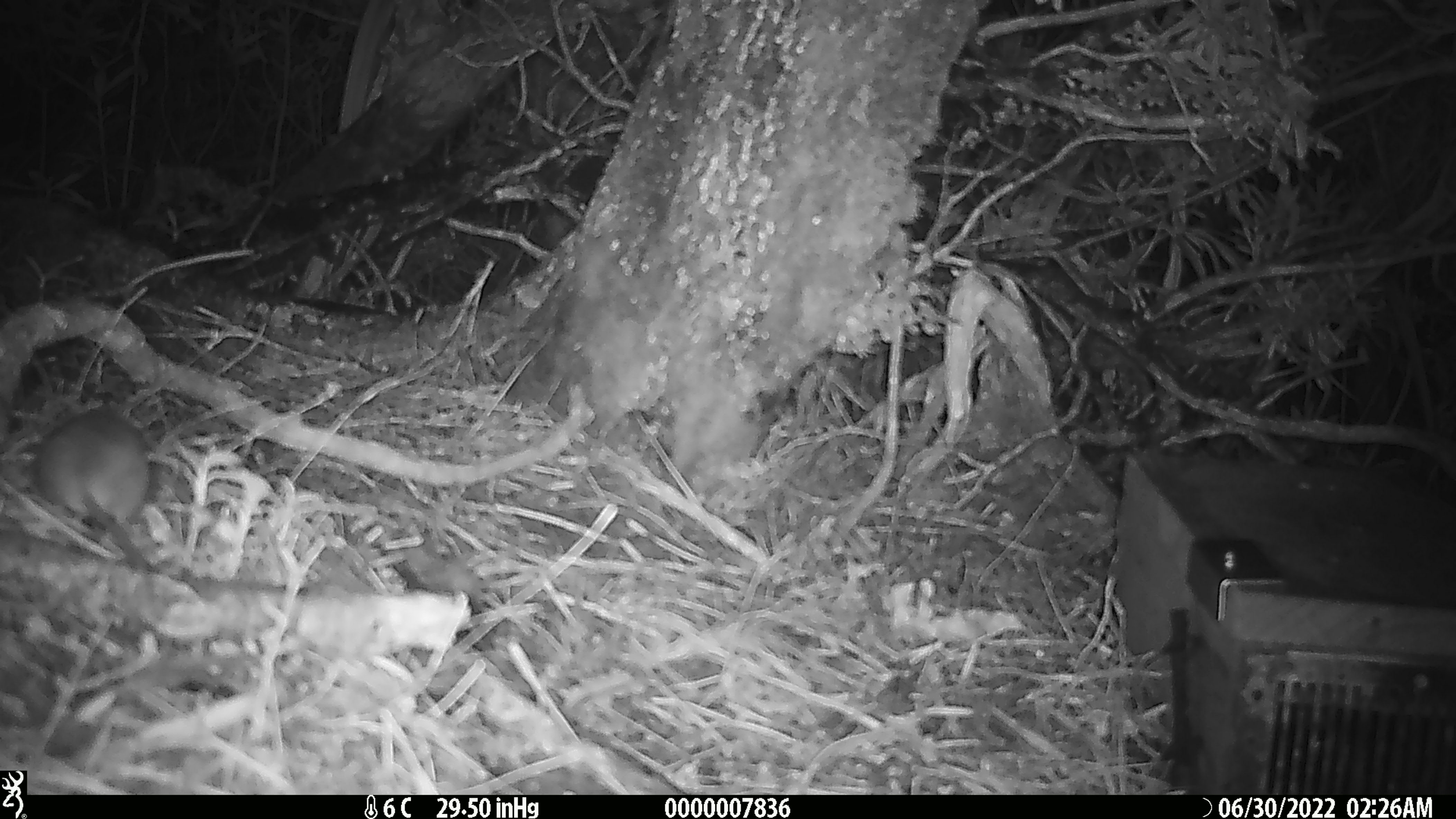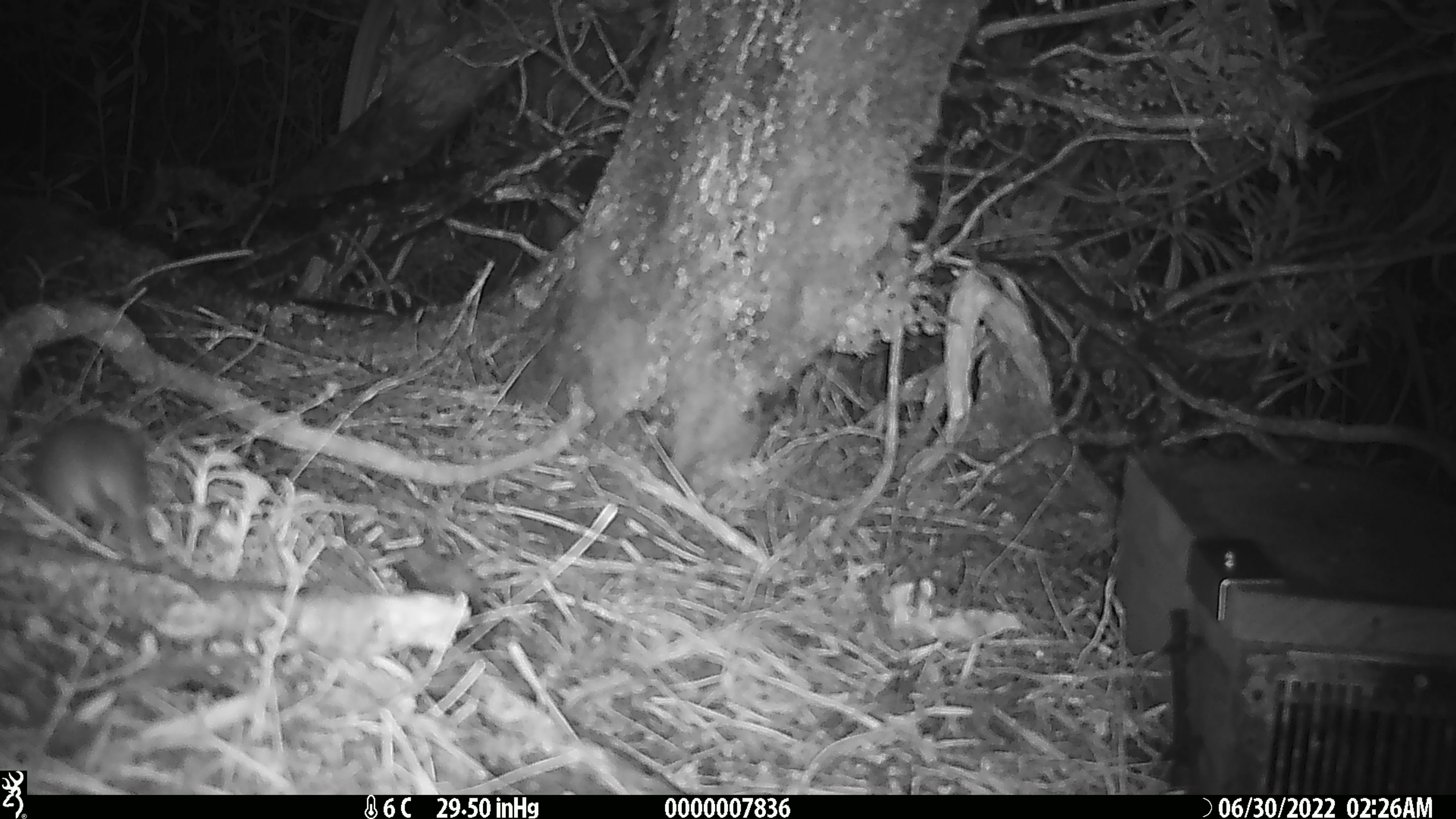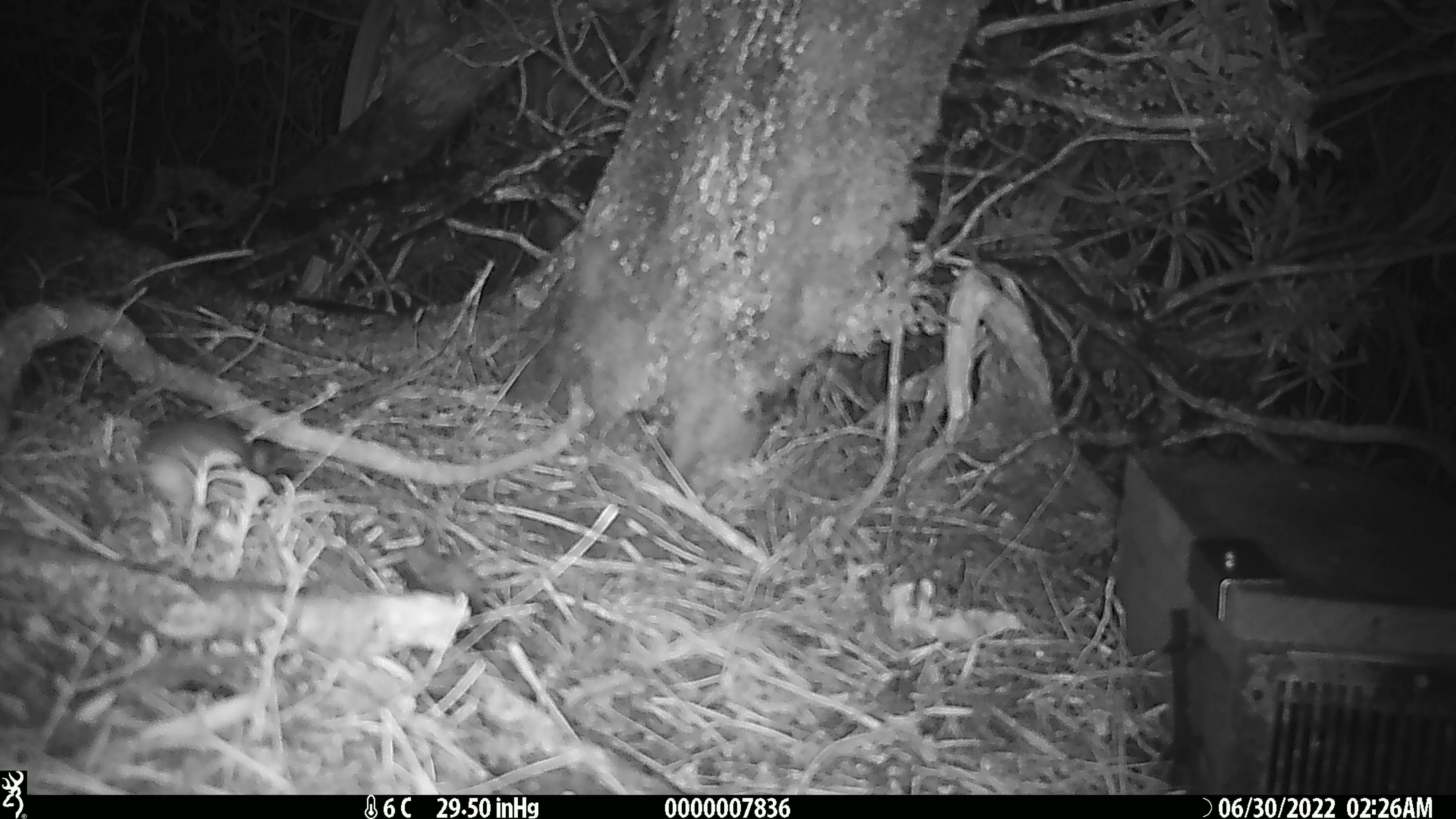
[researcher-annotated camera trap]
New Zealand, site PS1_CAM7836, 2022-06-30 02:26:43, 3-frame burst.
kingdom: Animalia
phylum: Chordata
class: Mammalia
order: Rodentia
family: Muridae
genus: Mus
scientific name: Mus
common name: mouse